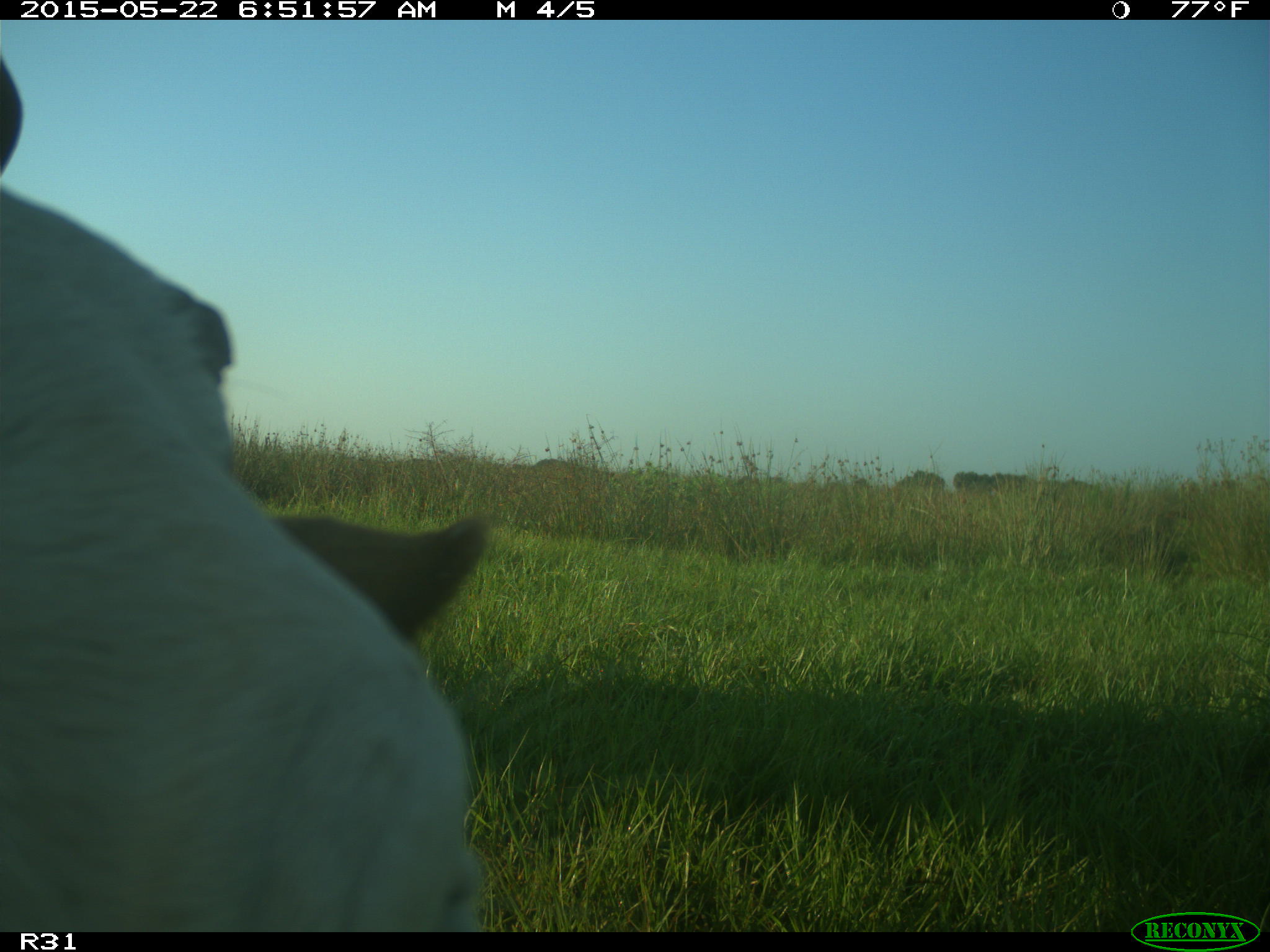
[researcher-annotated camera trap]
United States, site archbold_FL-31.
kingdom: Animalia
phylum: Chordata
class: Mammalia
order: Artiodactyla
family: Bovidae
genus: Bos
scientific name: Bos taurus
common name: domestic cow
Bos taurus (domestic cow).